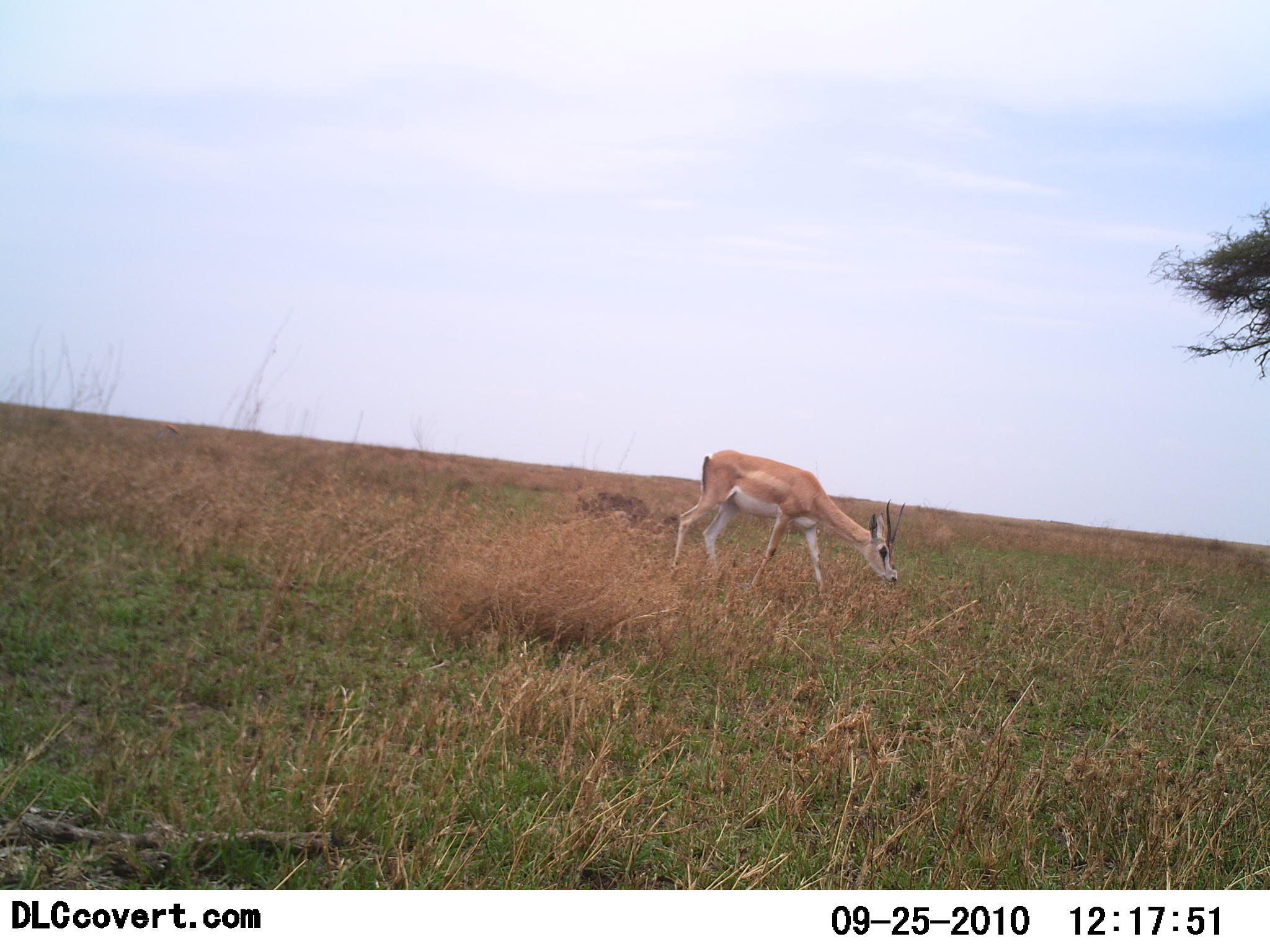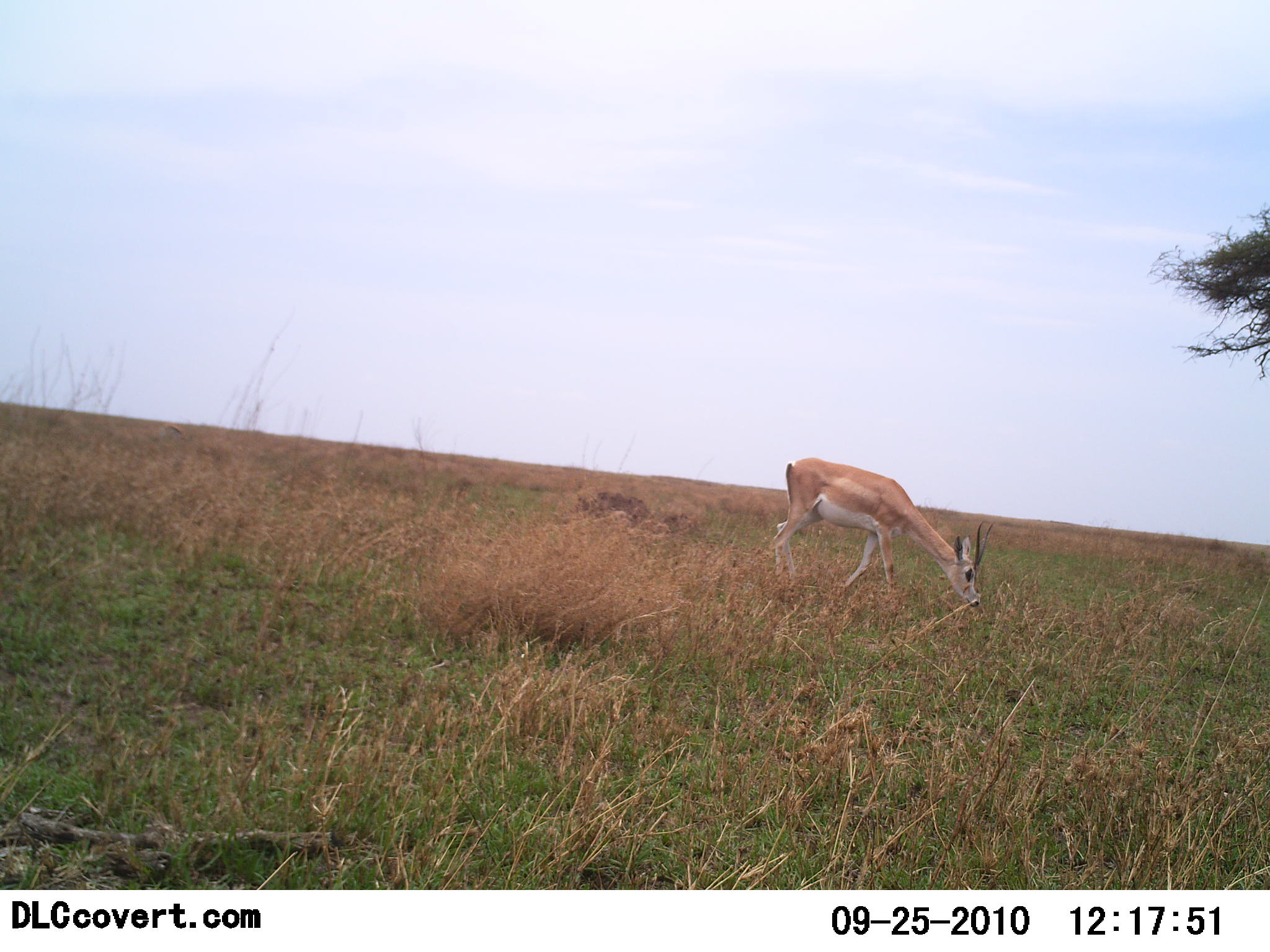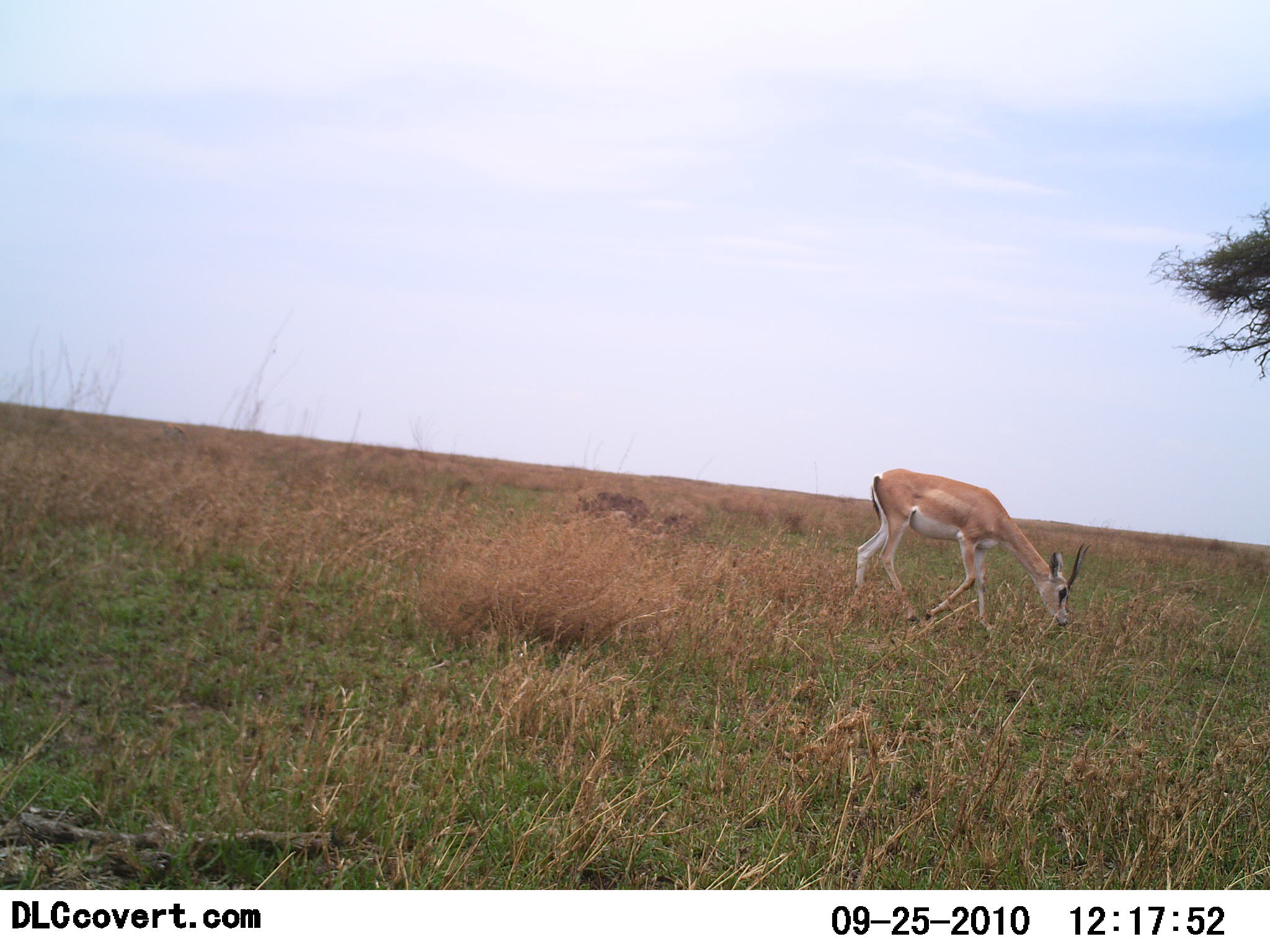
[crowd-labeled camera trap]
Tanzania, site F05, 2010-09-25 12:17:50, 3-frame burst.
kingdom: Animalia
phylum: Chordata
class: Mammalia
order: Artiodactyla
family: Bovidae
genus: Nanger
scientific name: Nanger granti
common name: grant's gazelle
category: gazellegrants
Gazellegrants (grant's gazelle) (Nanger granti), count 1. Behavior (volunteer vote fractions): standing 9%, resting 0%, moving 73%, interacting 0%. Young present (vote fraction): 9%. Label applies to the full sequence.